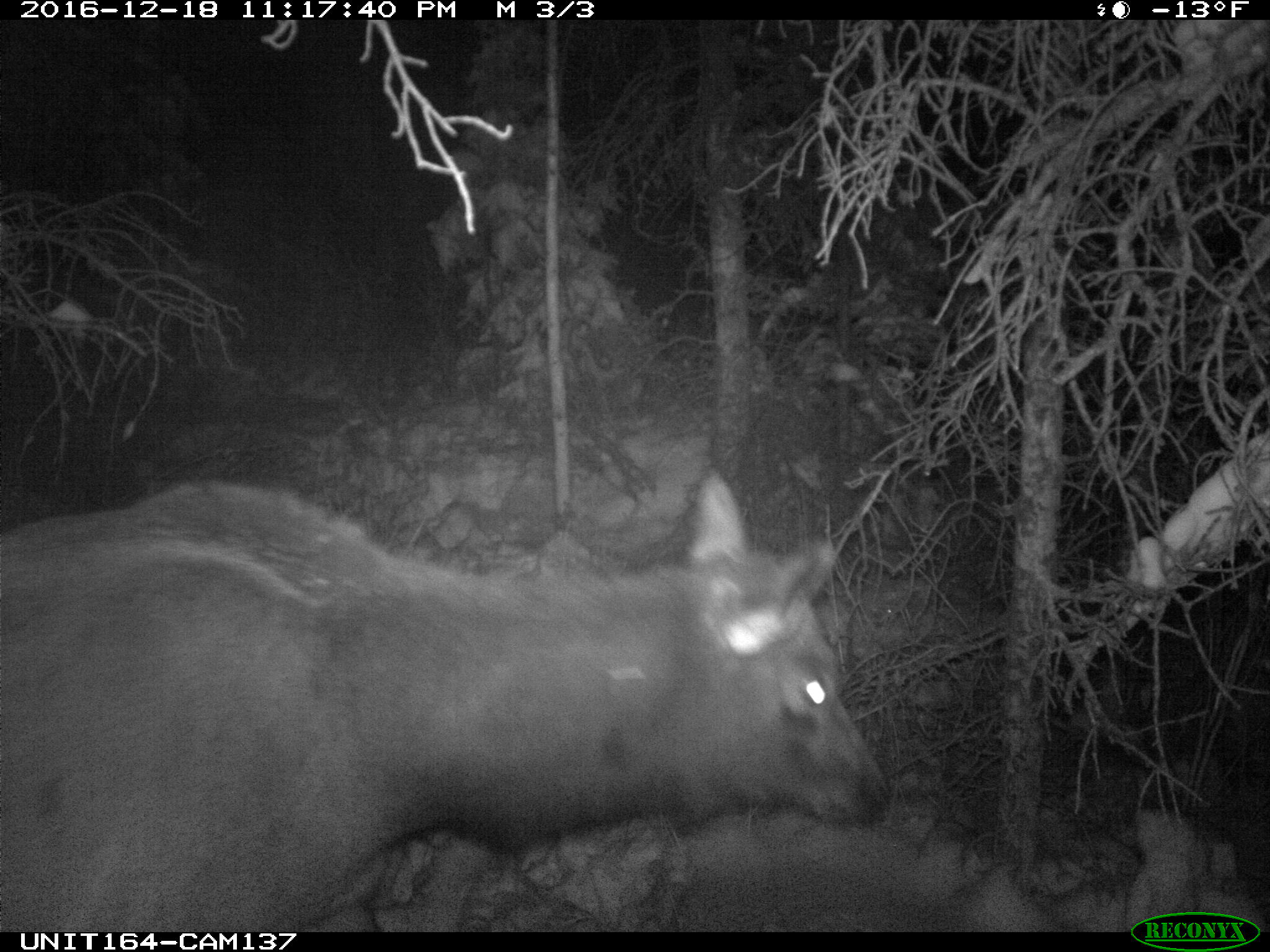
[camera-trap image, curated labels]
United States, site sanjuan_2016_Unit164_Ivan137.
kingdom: Animalia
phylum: Chordata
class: Mammalia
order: Artiodactyla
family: Cervidae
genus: Cervus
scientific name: Cervus elaphus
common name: red deer